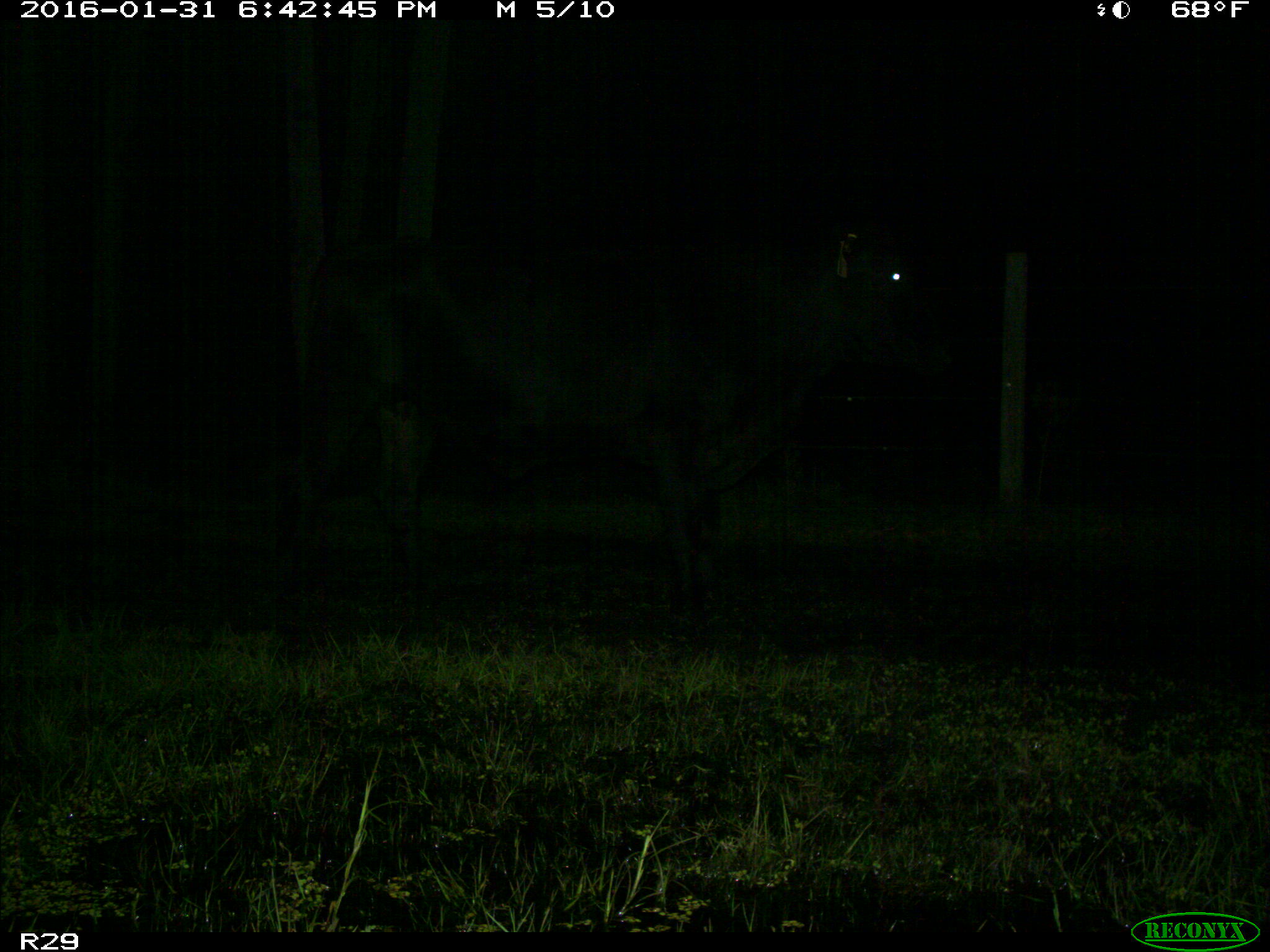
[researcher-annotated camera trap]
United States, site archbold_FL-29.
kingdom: Animalia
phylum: Chordata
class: Mammalia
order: Artiodactyla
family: Bovidae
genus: Bos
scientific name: Bos taurus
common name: domestic cow